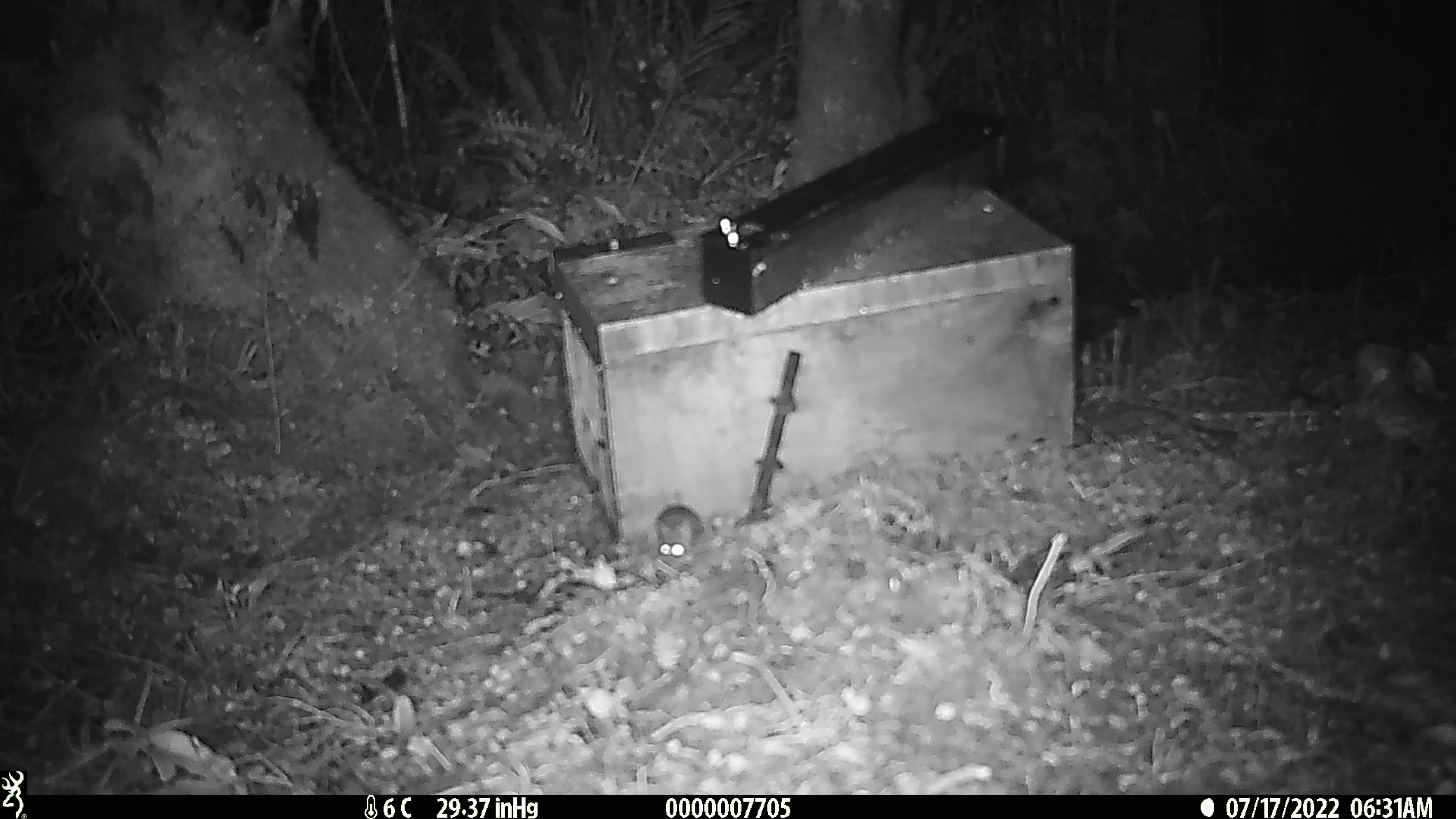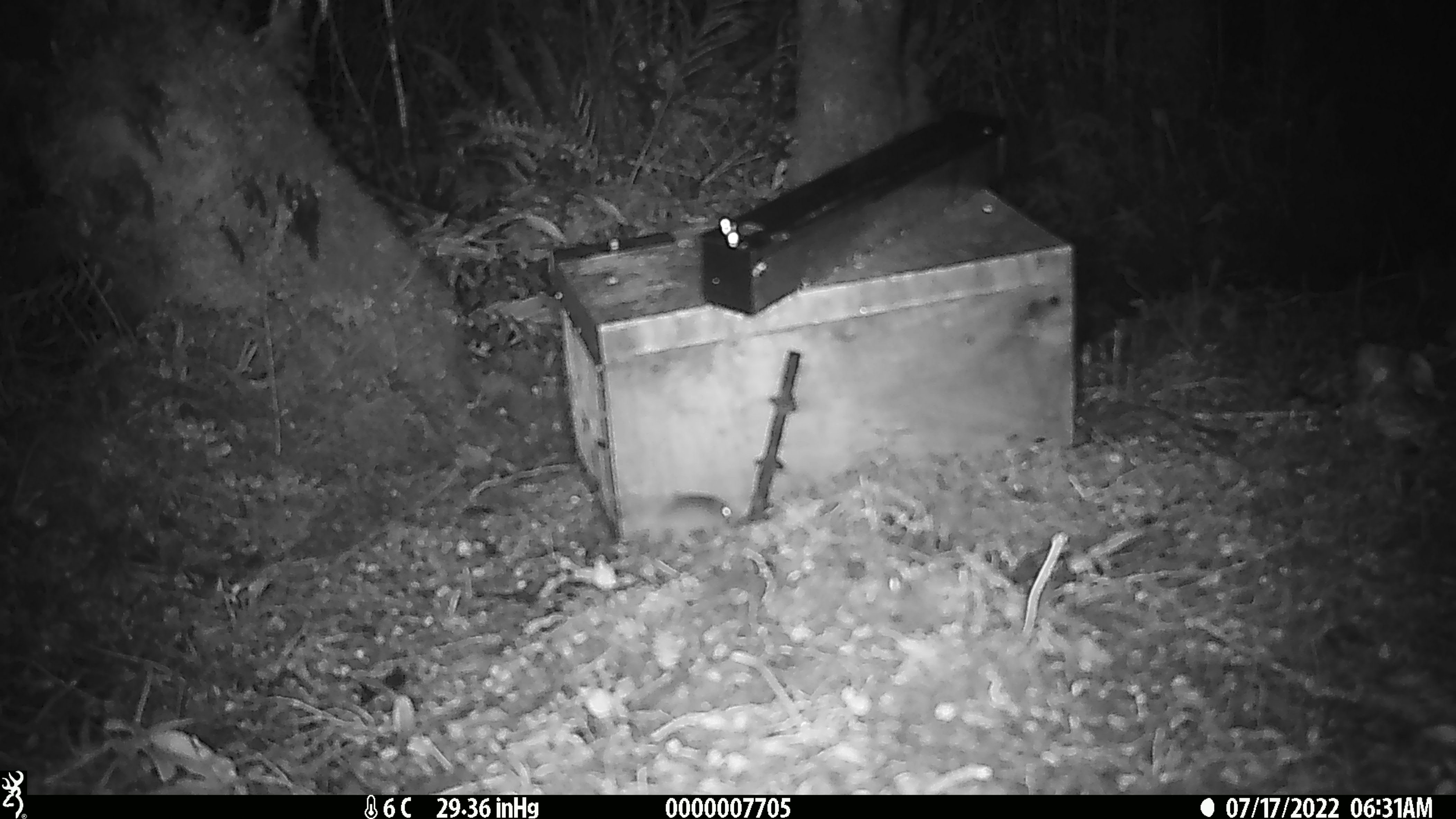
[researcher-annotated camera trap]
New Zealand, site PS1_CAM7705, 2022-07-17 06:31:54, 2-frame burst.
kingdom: Animalia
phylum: Chordata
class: Mammalia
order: Rodentia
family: Muridae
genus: Mus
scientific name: Mus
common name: mouse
Mouse (Mus).